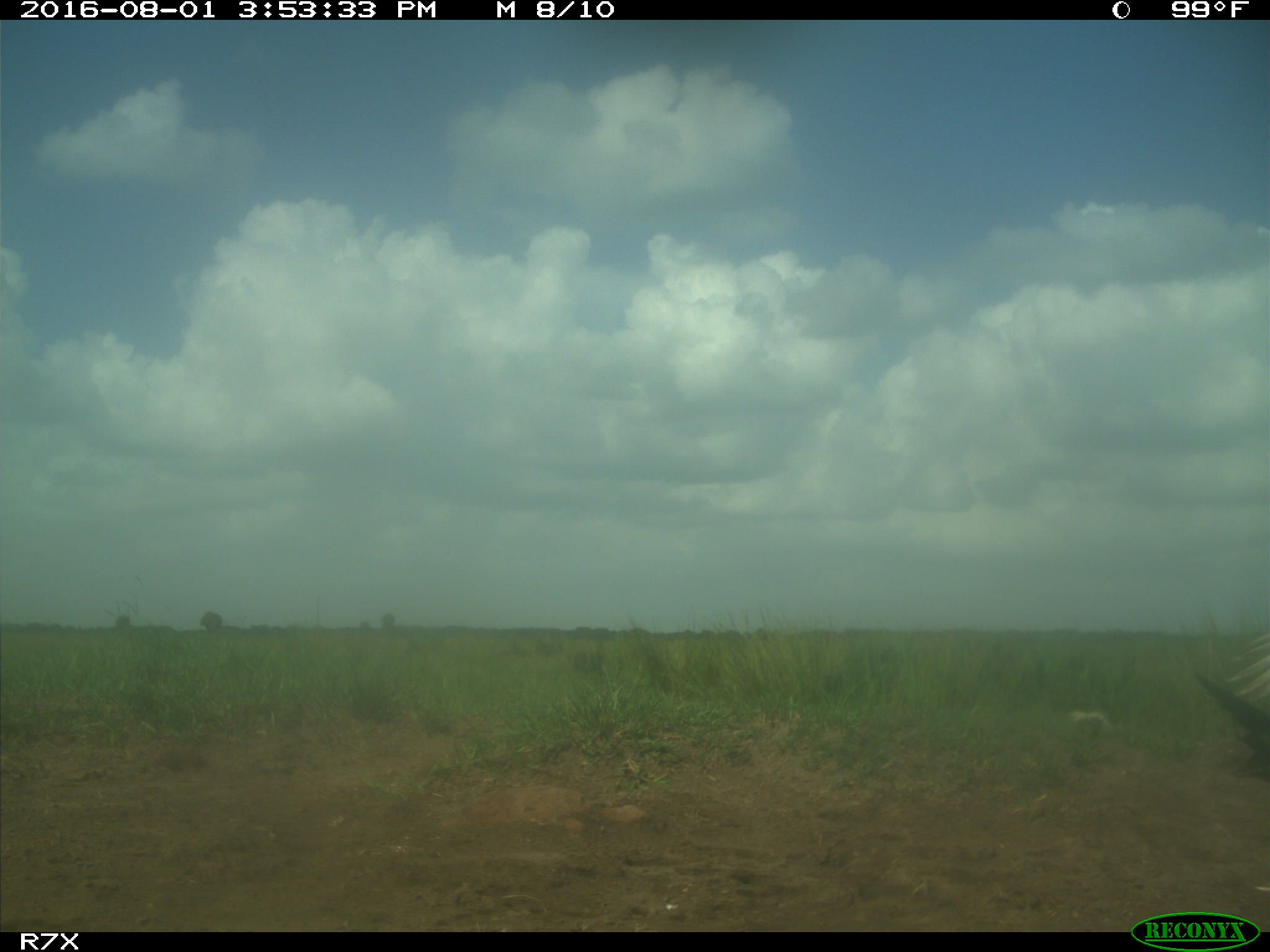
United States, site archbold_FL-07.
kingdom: Animalia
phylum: Chordata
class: Aves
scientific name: Aves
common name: birds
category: unidentified bird